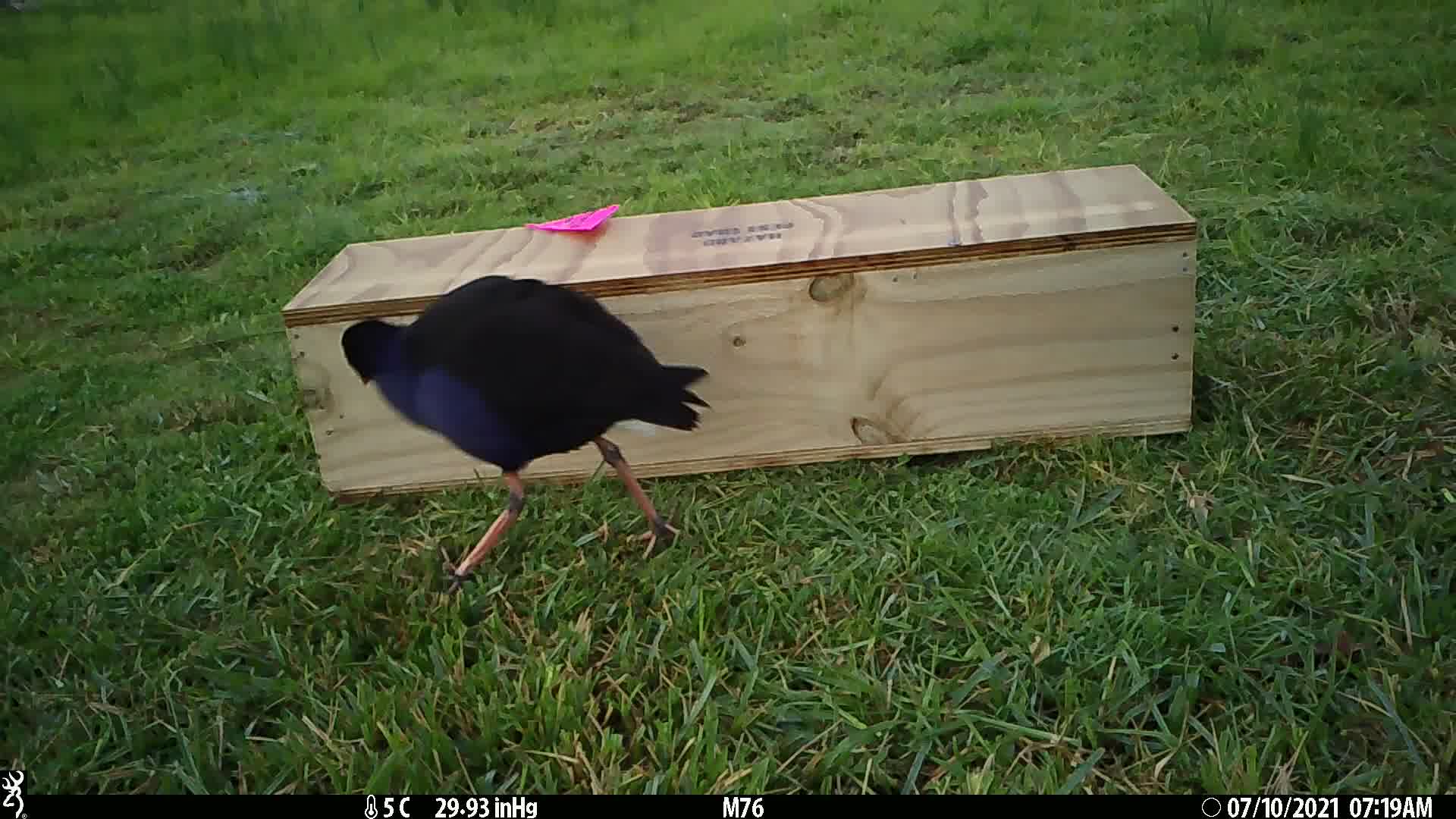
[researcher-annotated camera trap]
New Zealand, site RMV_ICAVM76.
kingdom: Animalia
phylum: Chordata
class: Aves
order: Gruiformes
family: Rallidae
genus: Porphyrio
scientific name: Porphyrio melanotus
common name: australasian swamphen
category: pukeko